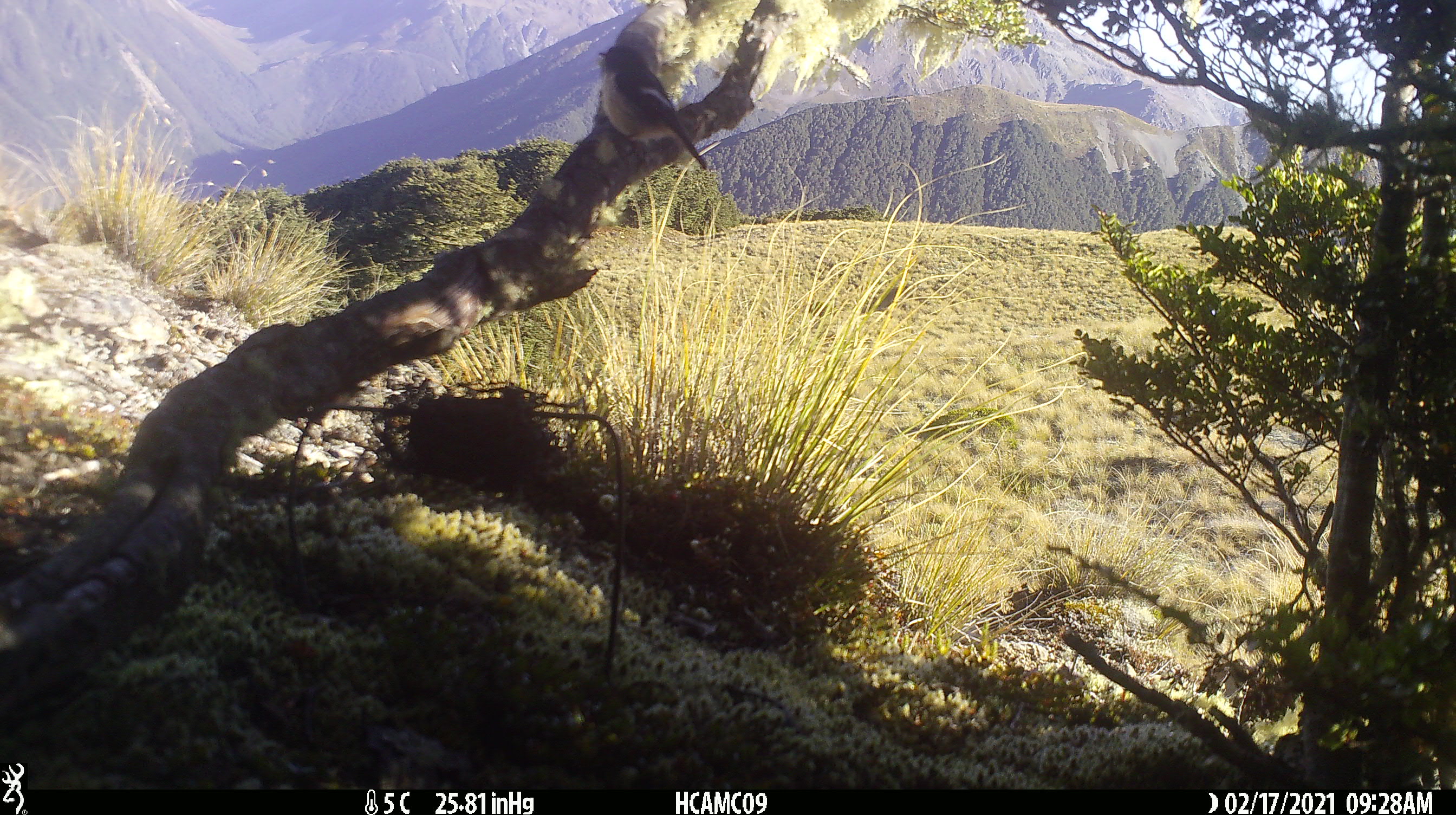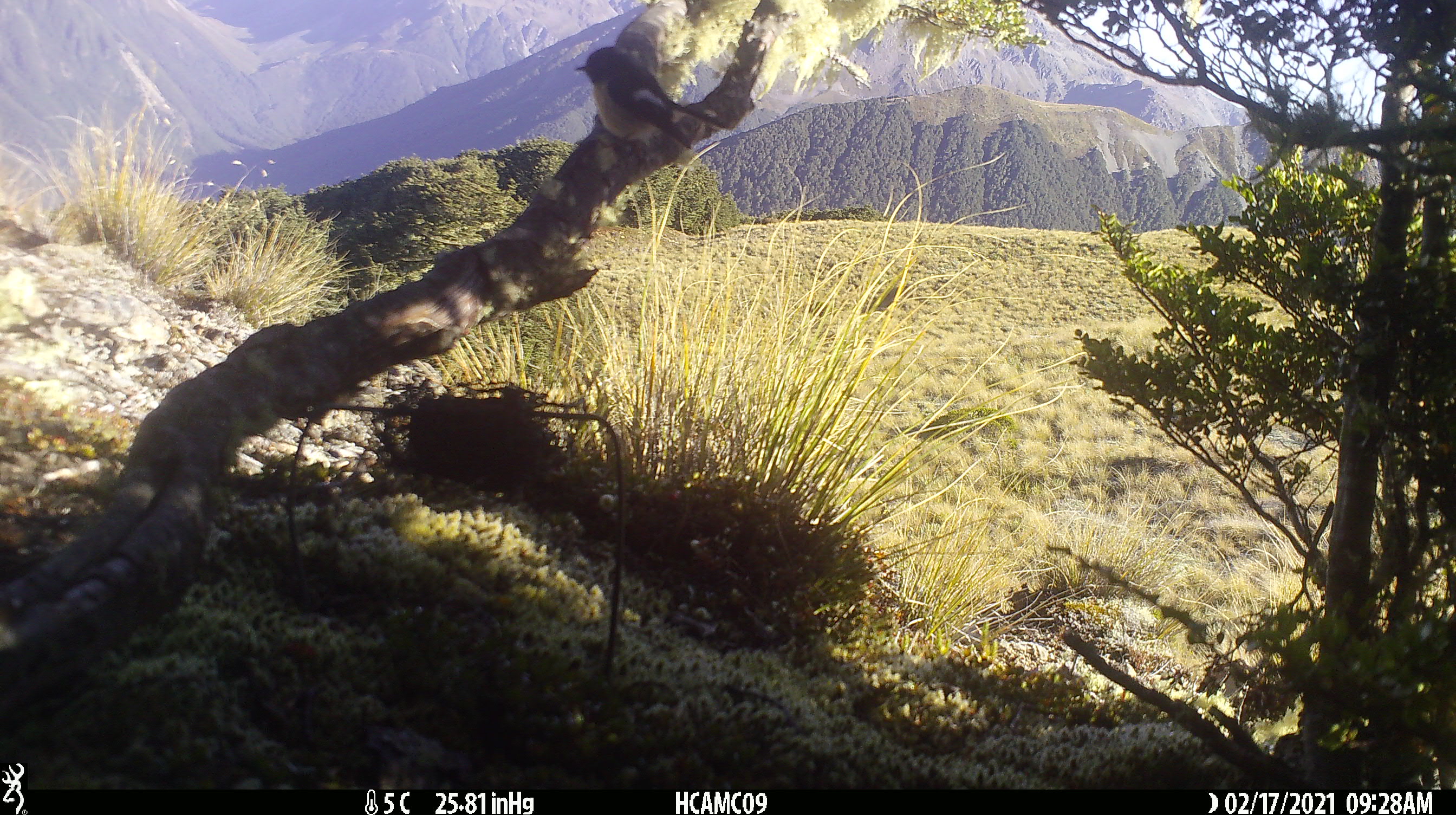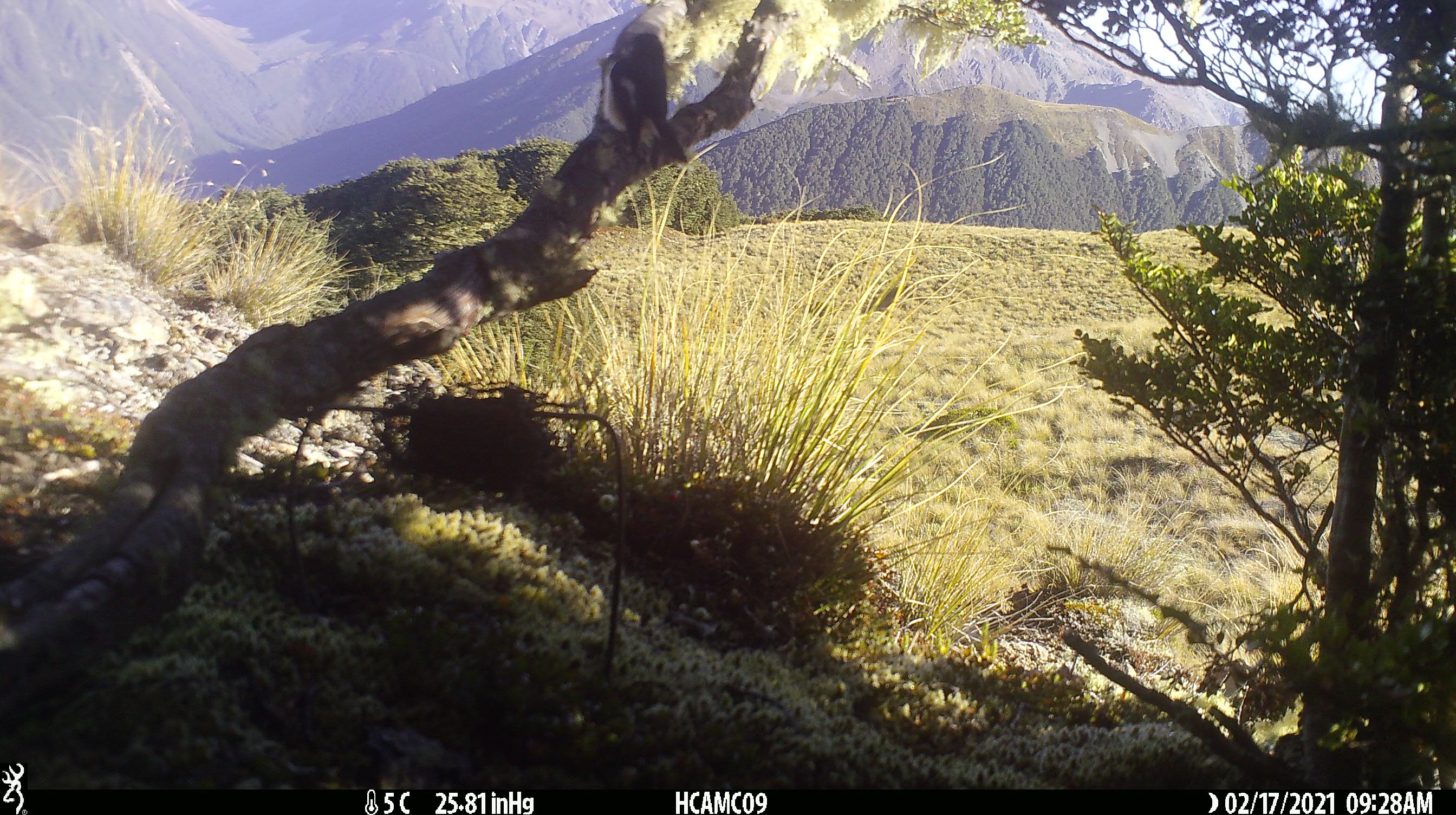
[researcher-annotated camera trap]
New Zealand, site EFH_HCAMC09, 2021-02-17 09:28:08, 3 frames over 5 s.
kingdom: Animalia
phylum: Chordata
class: Aves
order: Passeriformes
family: Petroicidae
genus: Petroica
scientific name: Petroica macrocephala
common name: tomtit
Tomtit (Petroica macrocephala).